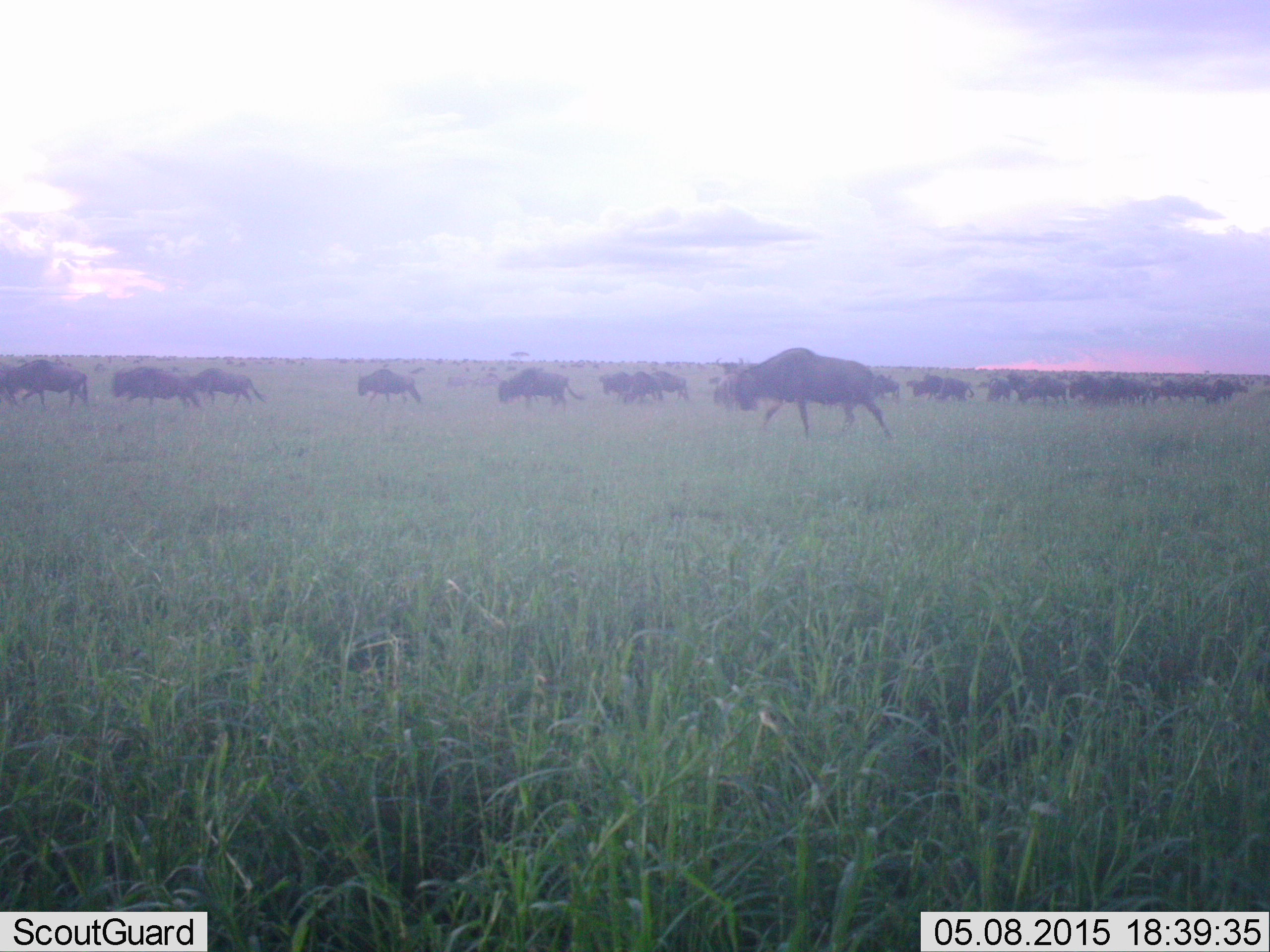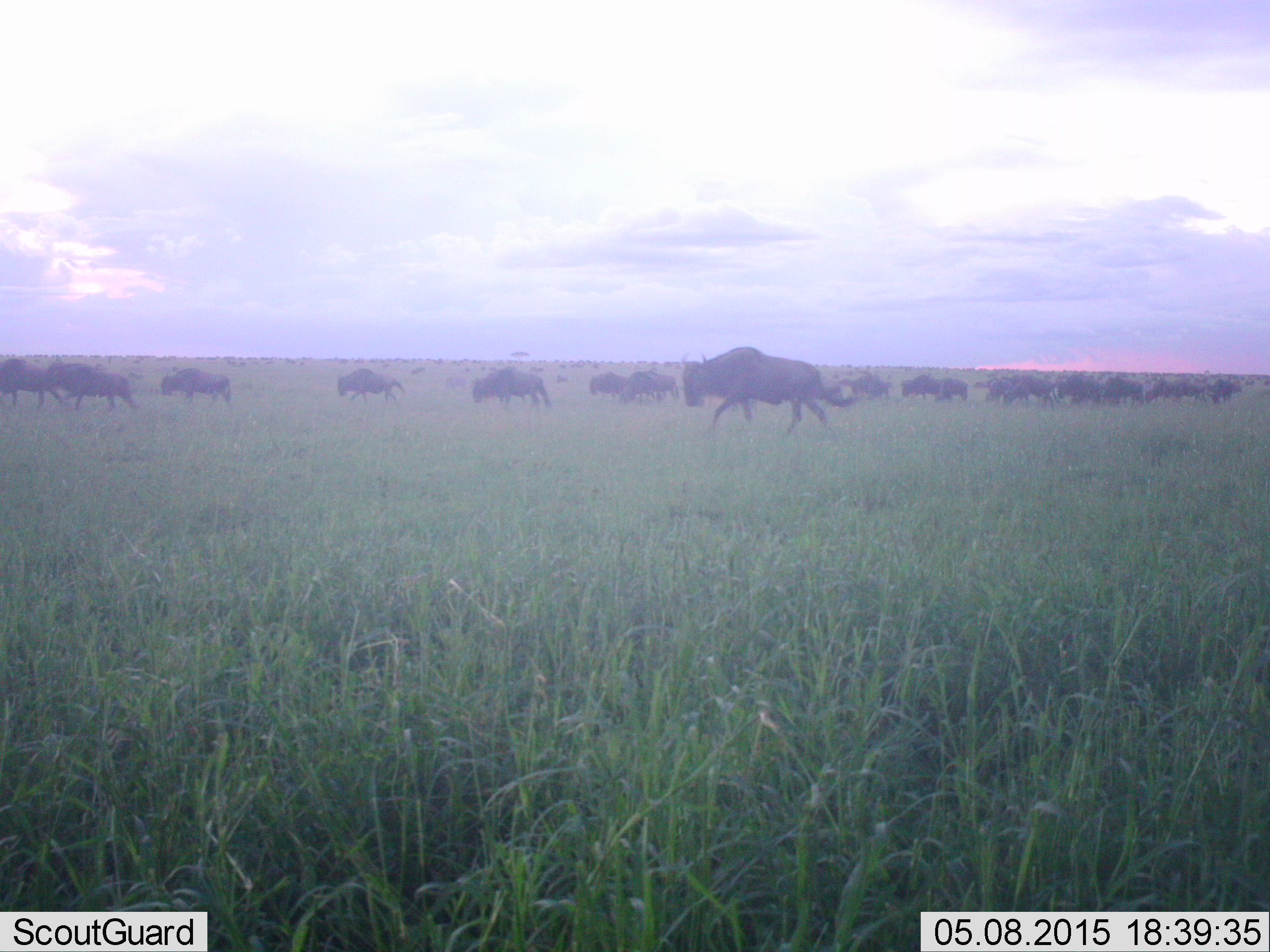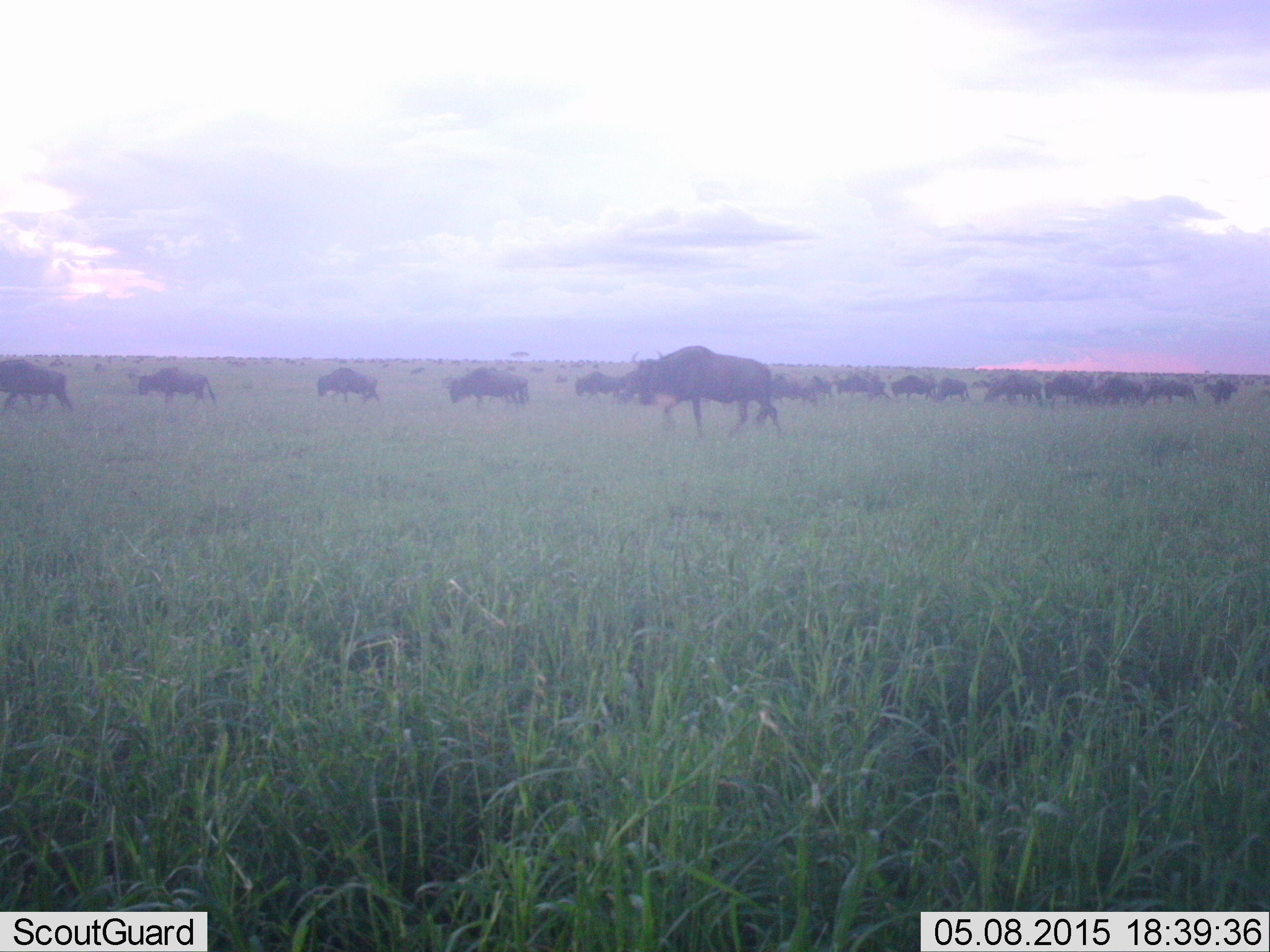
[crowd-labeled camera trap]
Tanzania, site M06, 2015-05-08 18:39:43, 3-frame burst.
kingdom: Animalia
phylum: Chordata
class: Mammalia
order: Artiodactyla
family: Bovidae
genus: Connochaetes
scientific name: Connochaetes taurinus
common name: blue wildebeest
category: wildebeest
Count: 11-50.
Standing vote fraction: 0%.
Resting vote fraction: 0%.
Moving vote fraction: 100%.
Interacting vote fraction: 0%.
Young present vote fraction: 0%.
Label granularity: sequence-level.